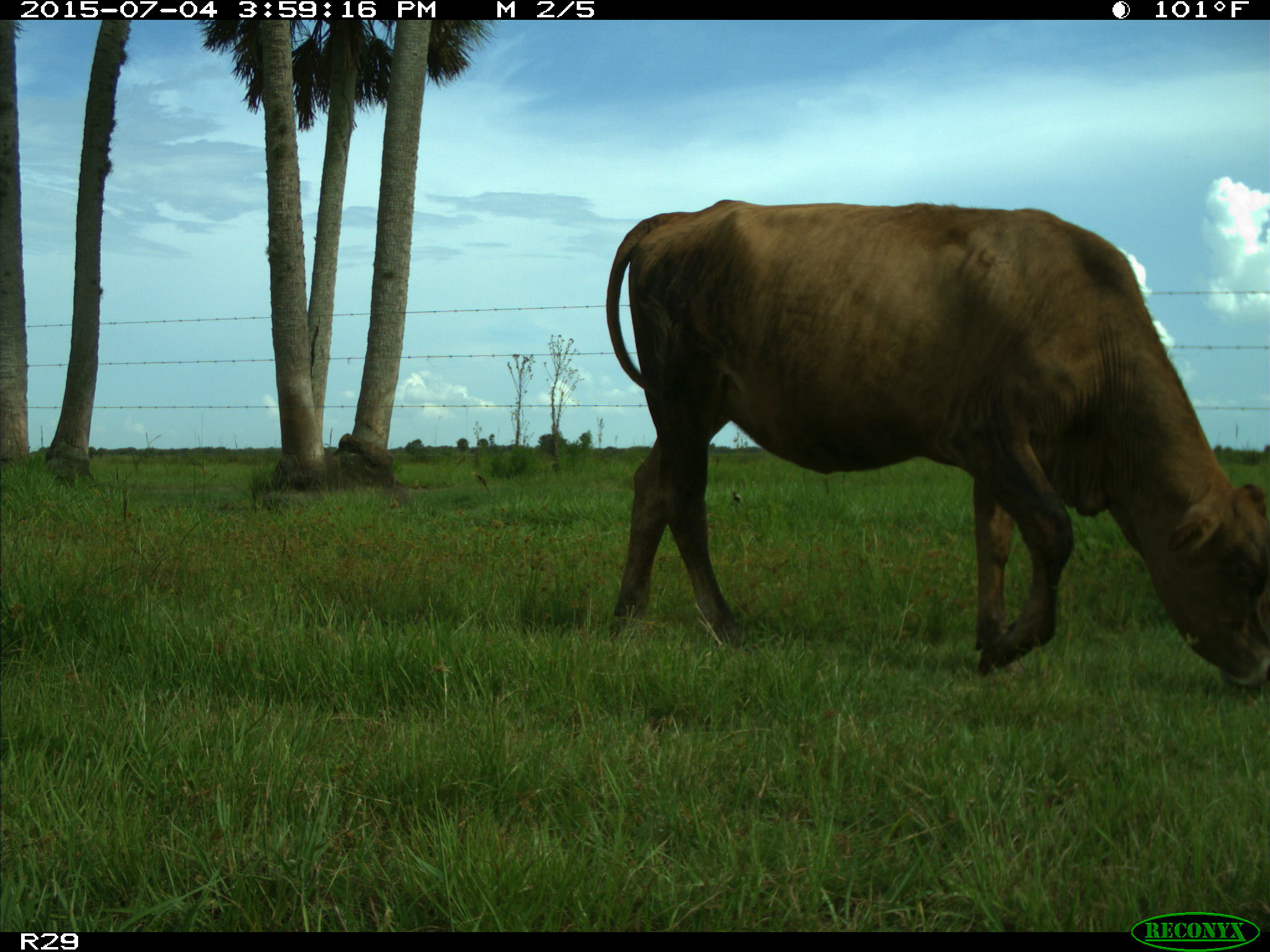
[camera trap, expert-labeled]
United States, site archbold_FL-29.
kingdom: Animalia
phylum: Chordata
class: Mammalia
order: Artiodactyla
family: Bovidae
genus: Bos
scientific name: Bos taurus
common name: domestic cow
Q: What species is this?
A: Bos taurus (domestic cow).